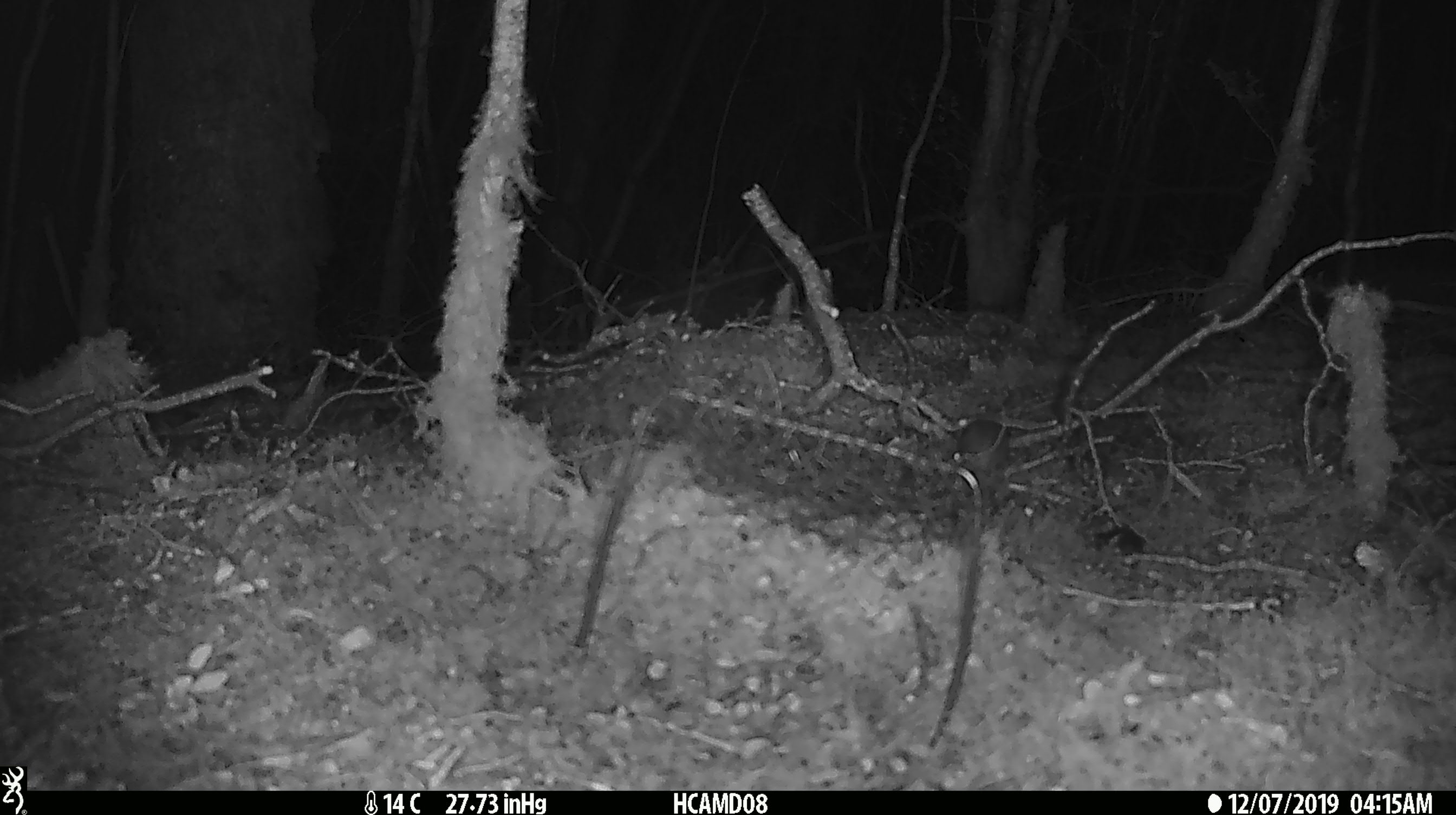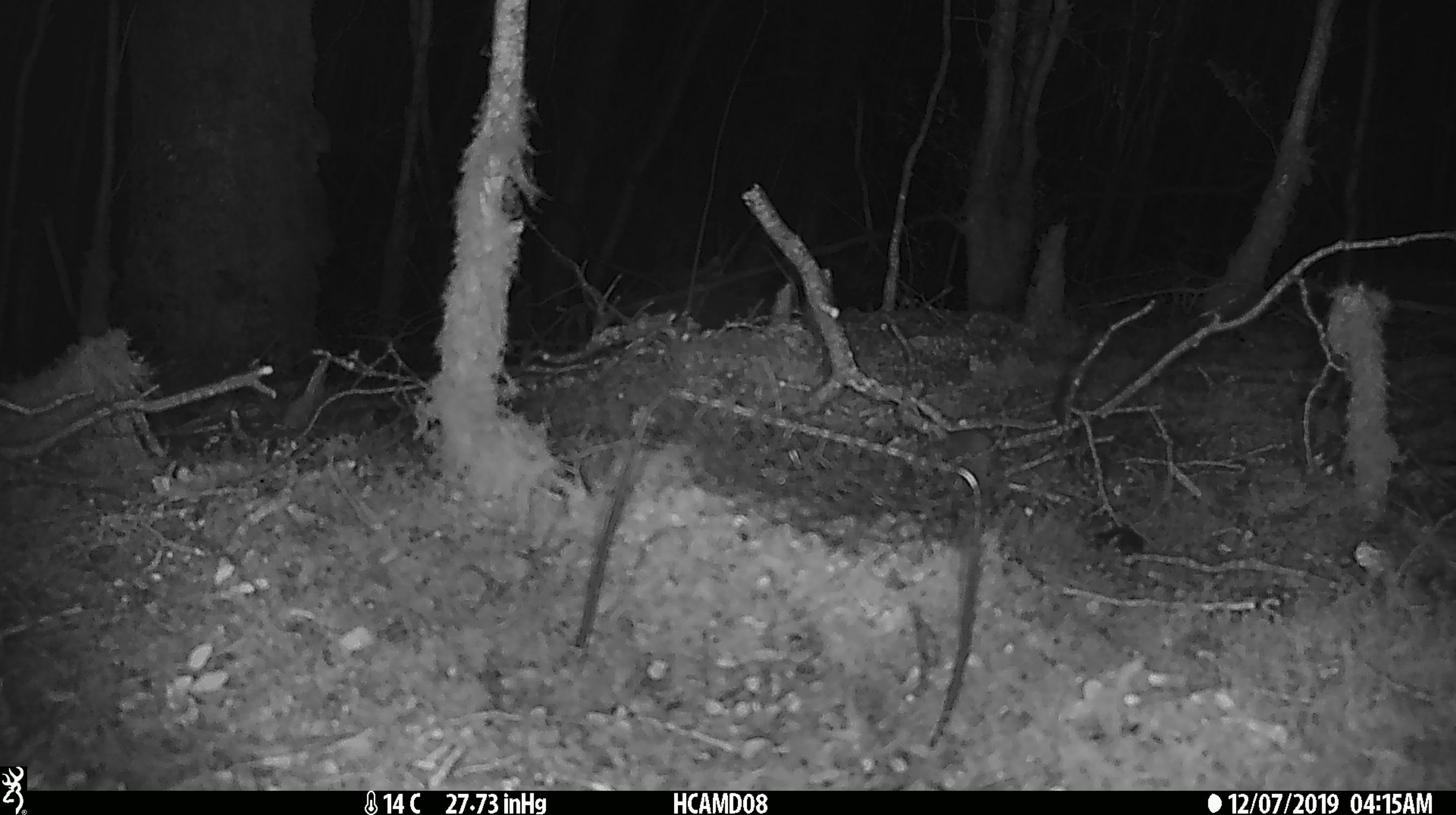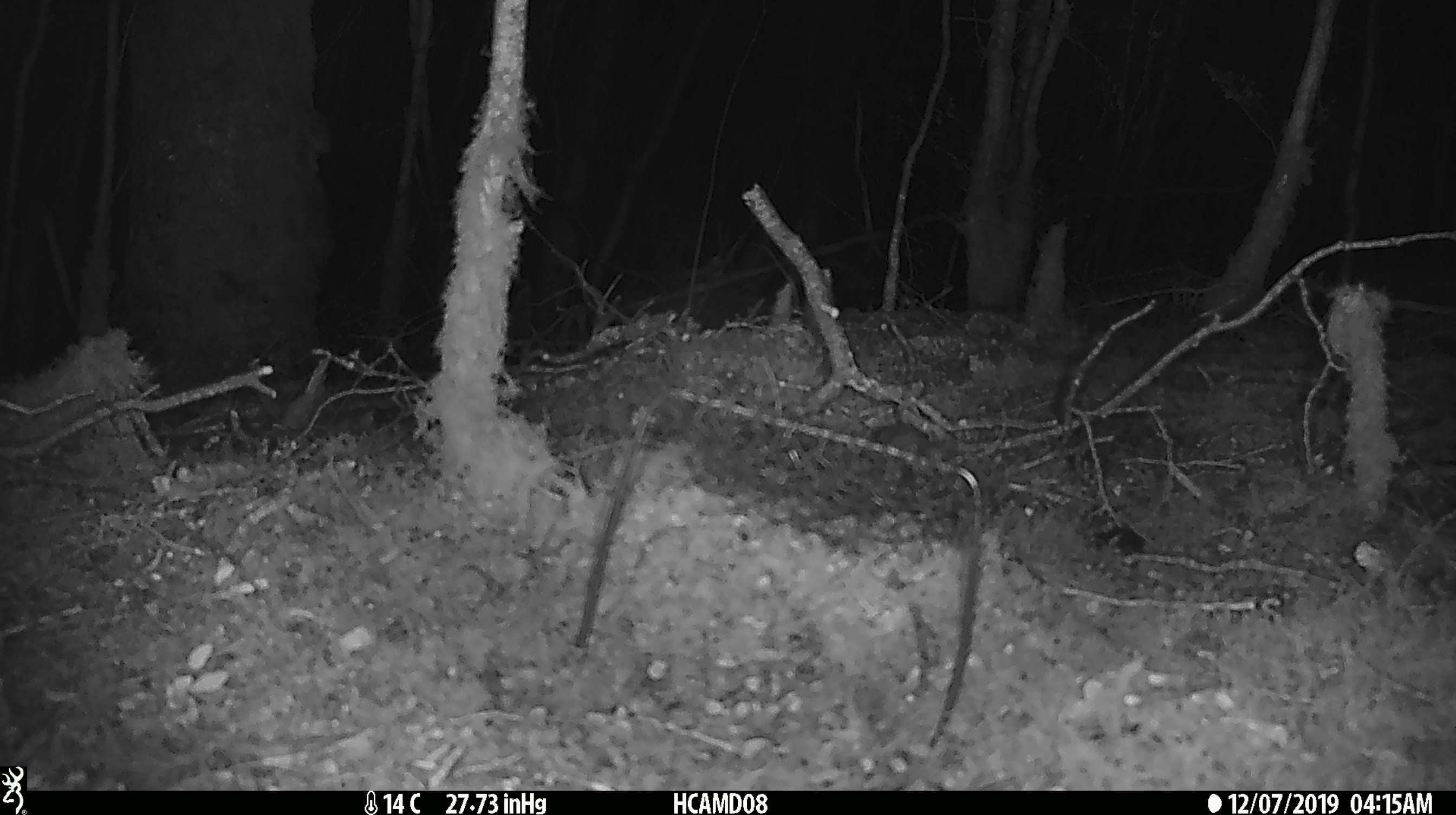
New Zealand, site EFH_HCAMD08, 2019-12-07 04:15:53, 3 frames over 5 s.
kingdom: Animalia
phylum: Chordata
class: Mammalia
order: Rodentia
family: Muridae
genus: Mus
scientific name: Mus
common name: mouse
Mouse (Mus).